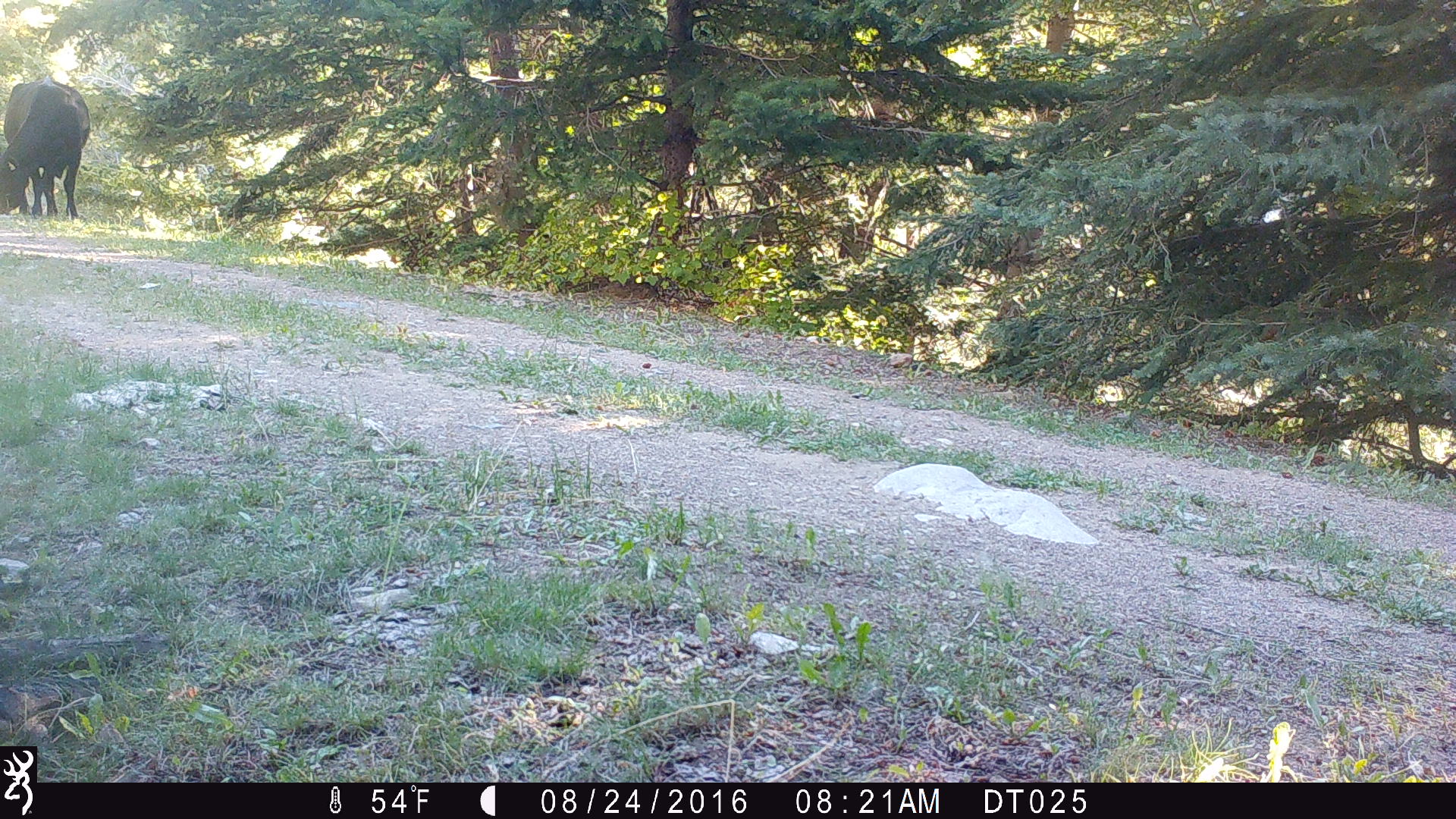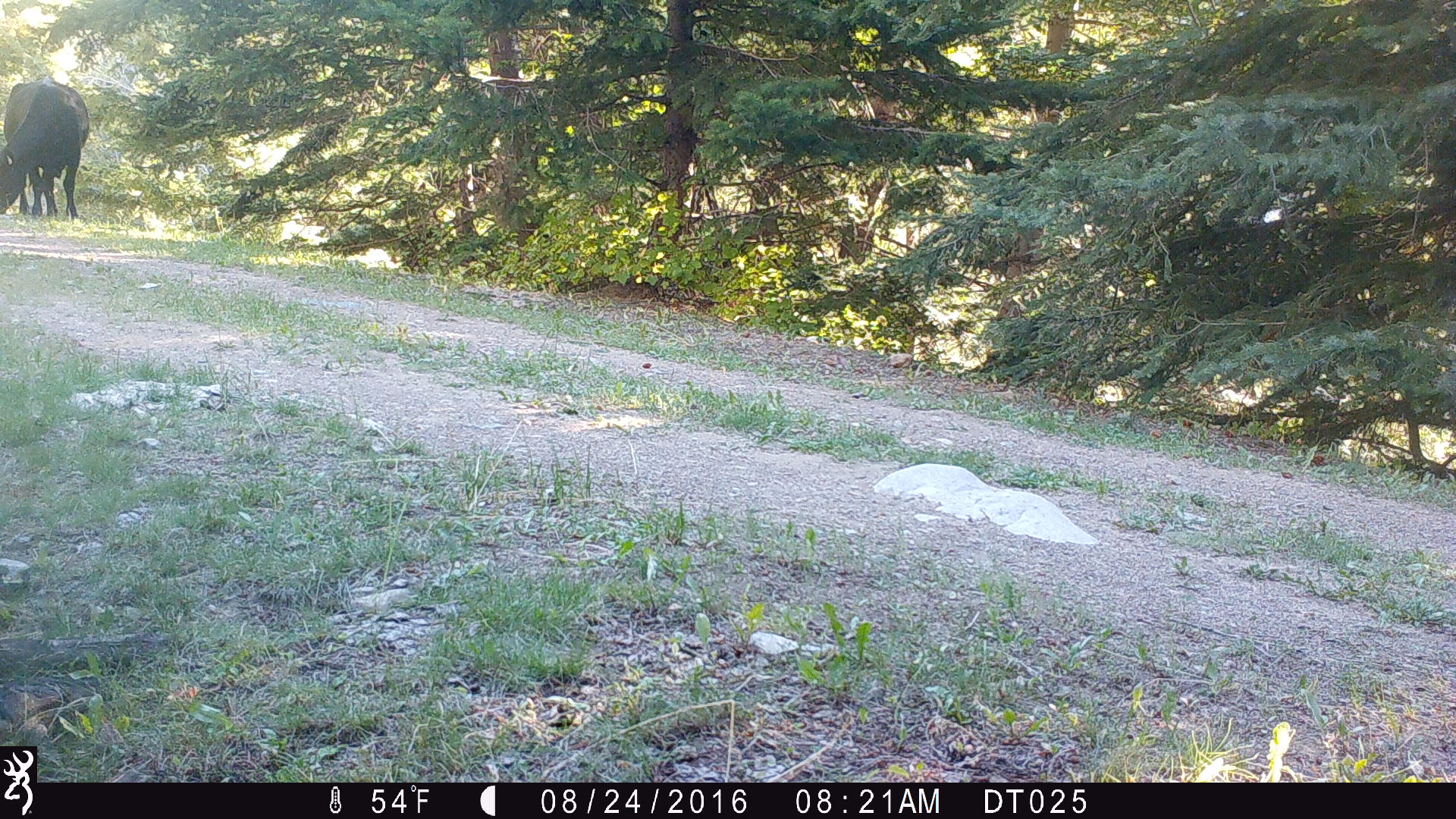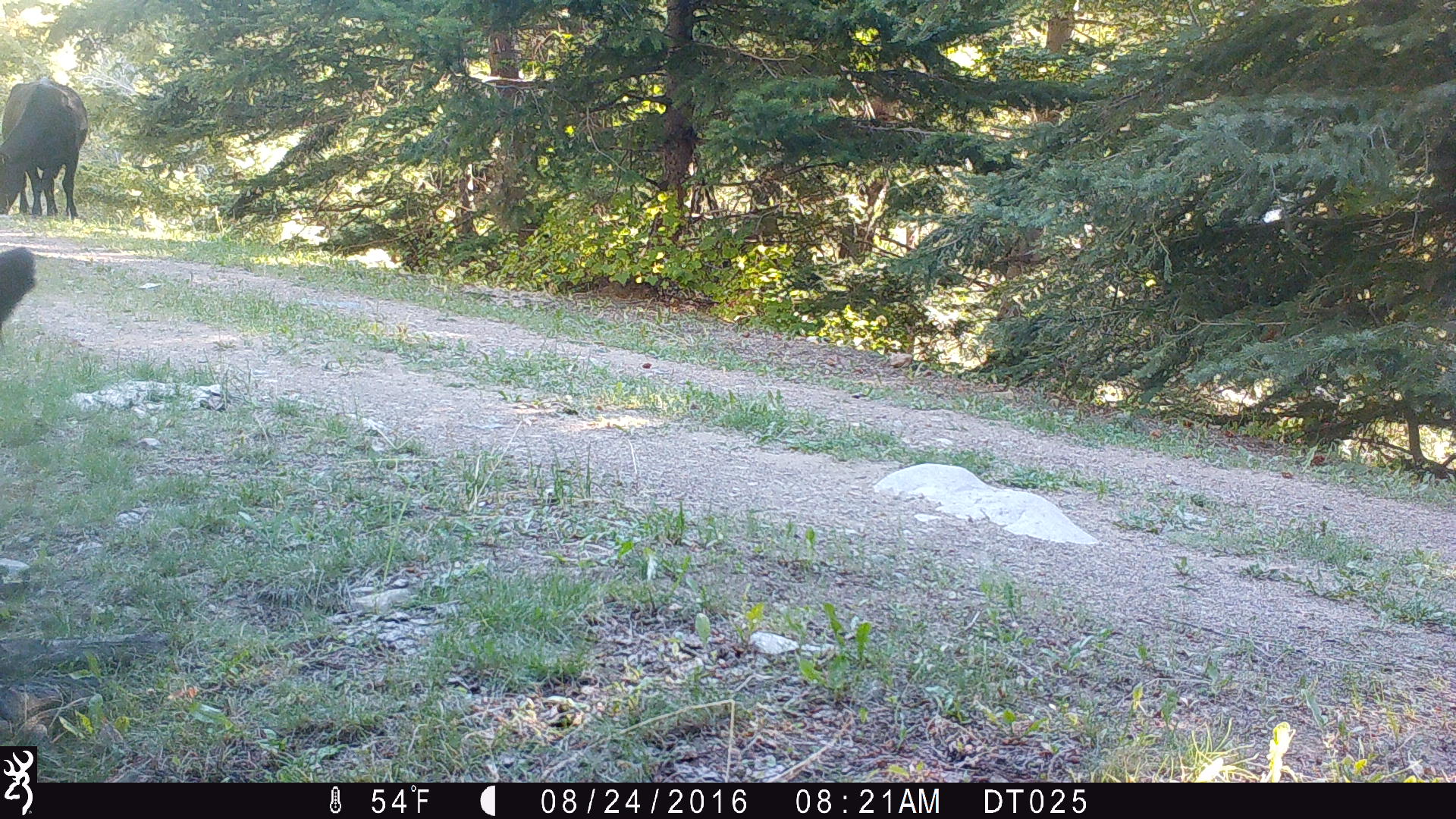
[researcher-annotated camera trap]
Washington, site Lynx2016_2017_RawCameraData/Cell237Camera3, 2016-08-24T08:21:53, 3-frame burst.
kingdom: Animalia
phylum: Chordata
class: Mammalia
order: Artiodactyla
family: Bovidae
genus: Bos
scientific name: Bos taurus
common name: domestic cattle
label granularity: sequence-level